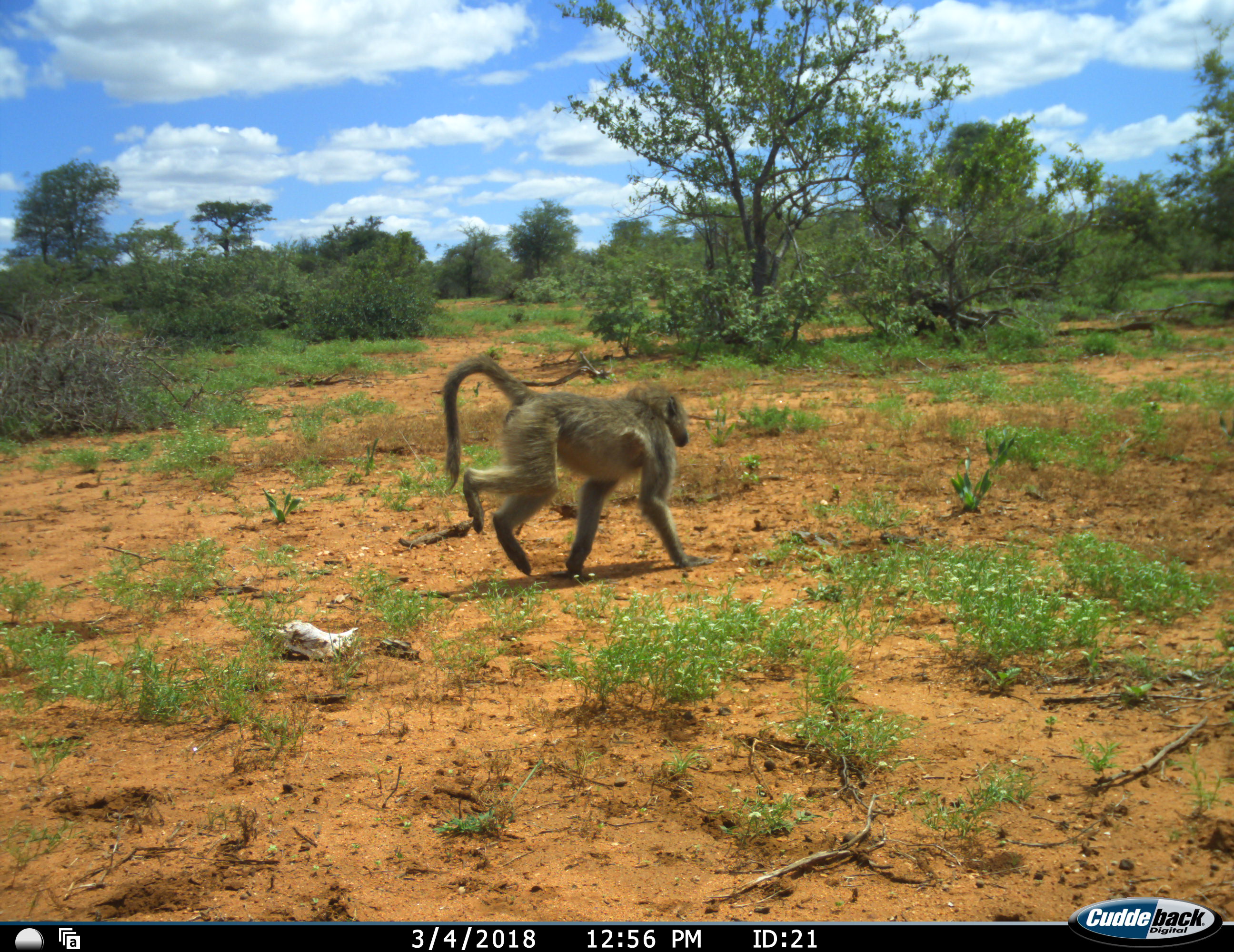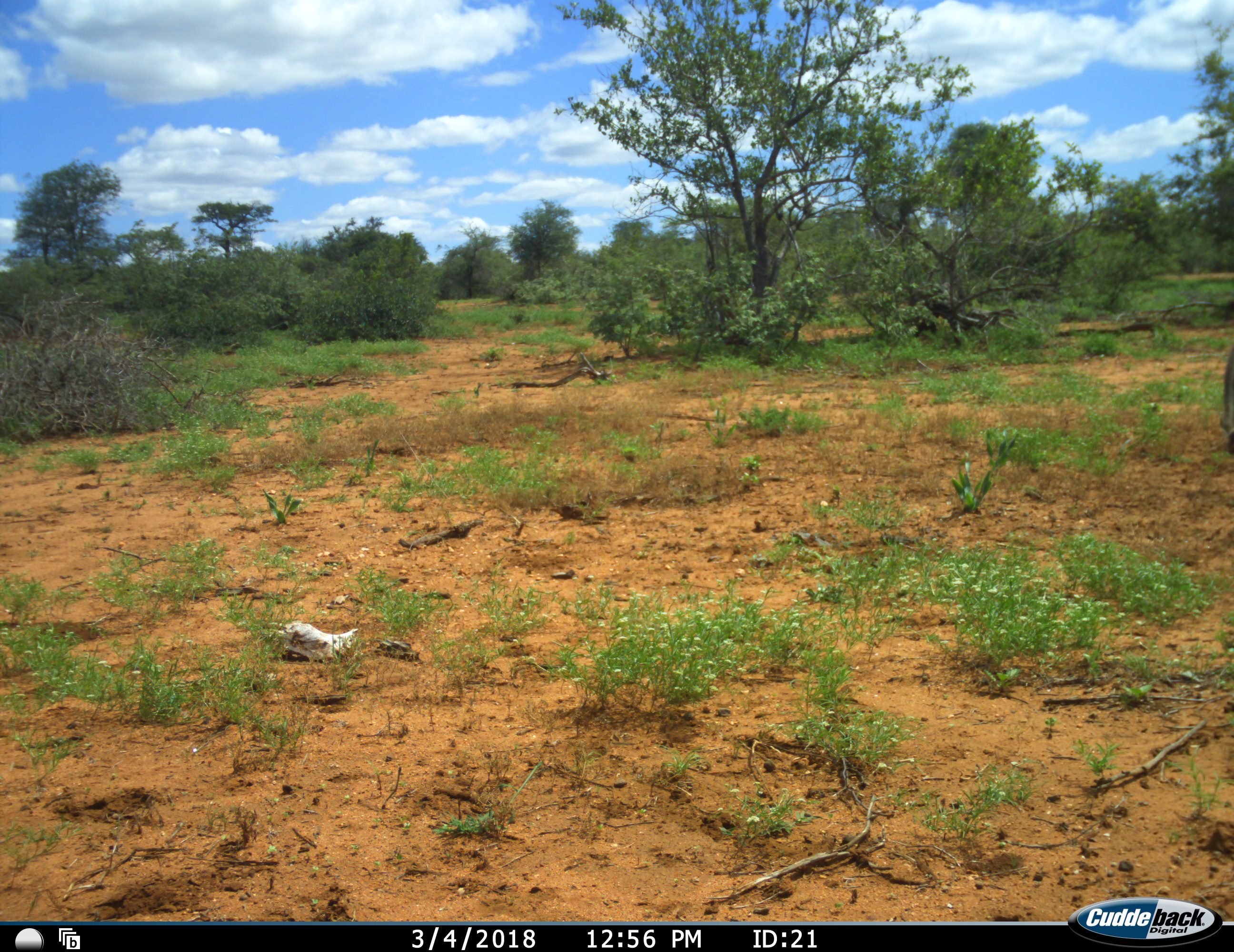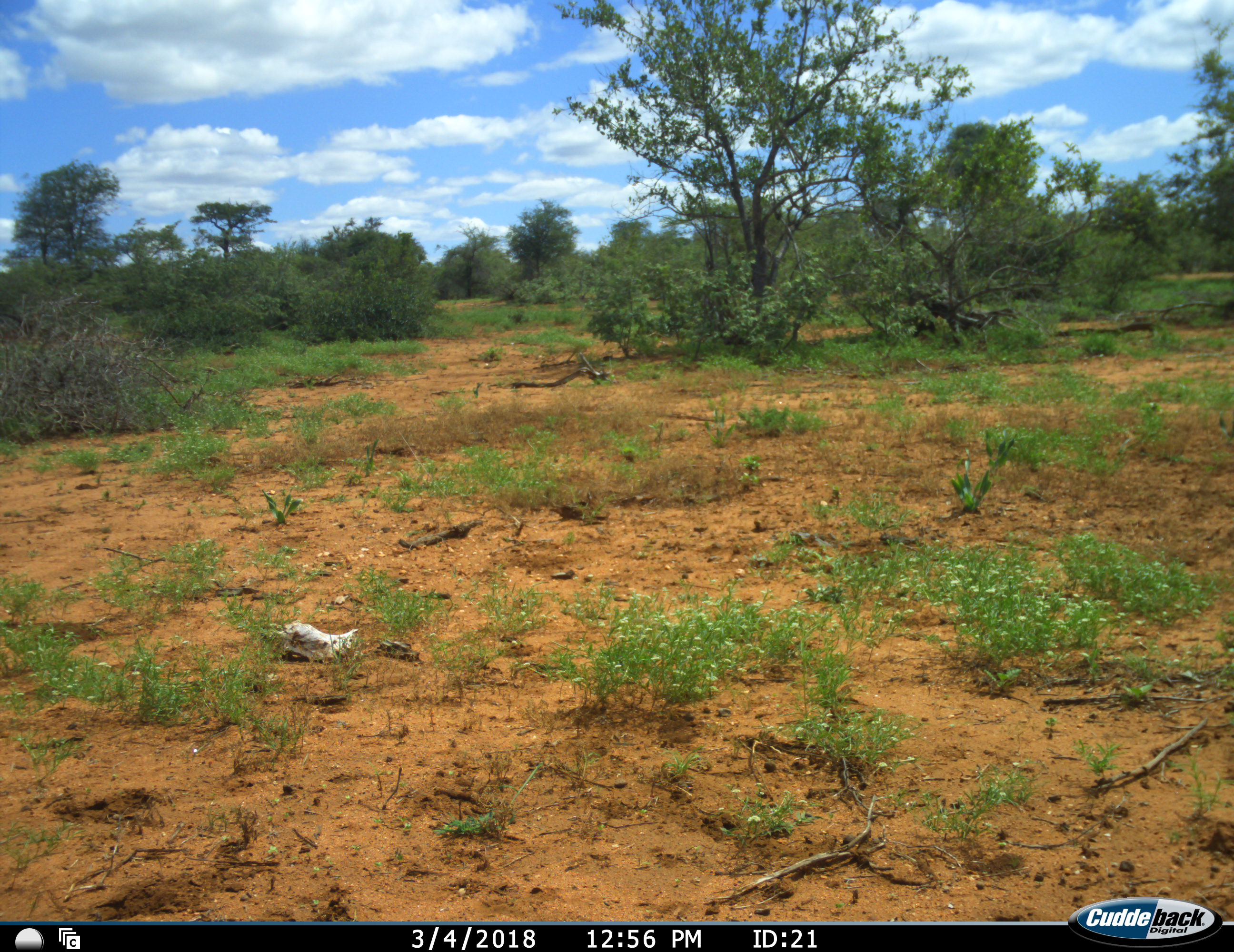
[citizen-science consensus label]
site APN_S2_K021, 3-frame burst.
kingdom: Animalia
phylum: Chordata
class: Mammalia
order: Primates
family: Cercopithecidae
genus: Papio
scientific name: Papio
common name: baboon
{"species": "baboon (Papio)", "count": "1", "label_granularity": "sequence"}